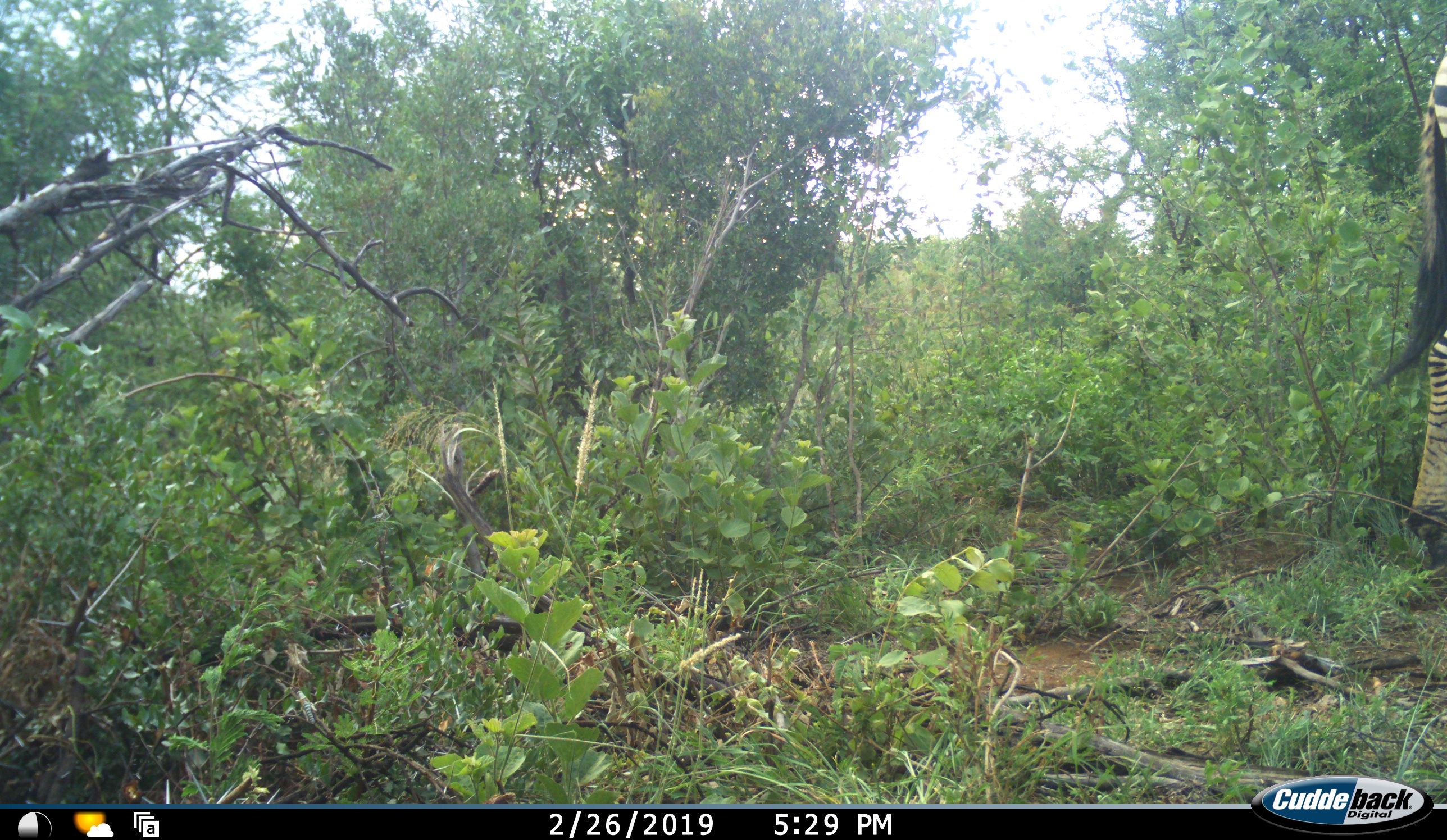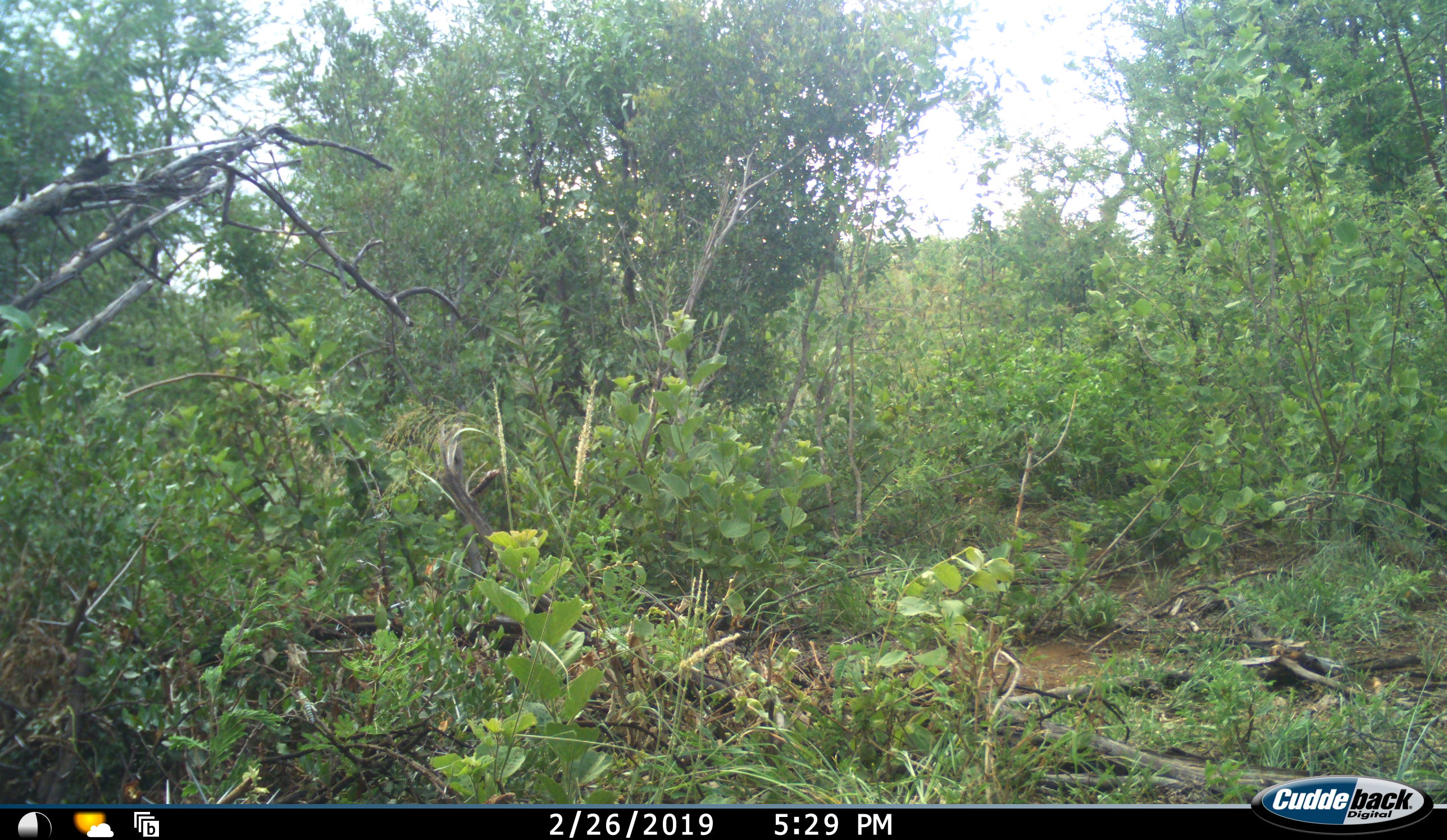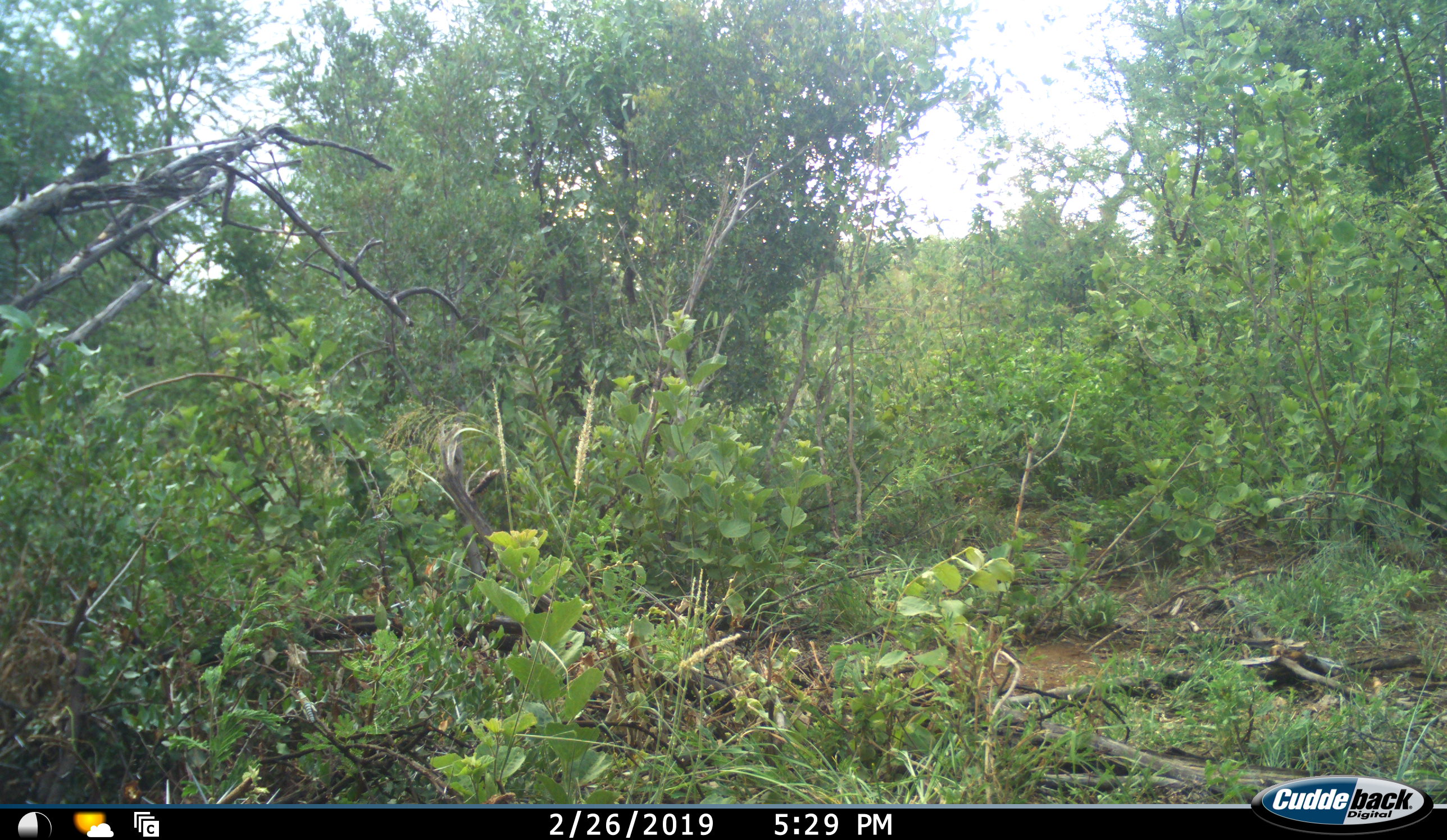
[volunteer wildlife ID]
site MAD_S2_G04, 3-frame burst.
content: unidentified animal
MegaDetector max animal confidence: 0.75